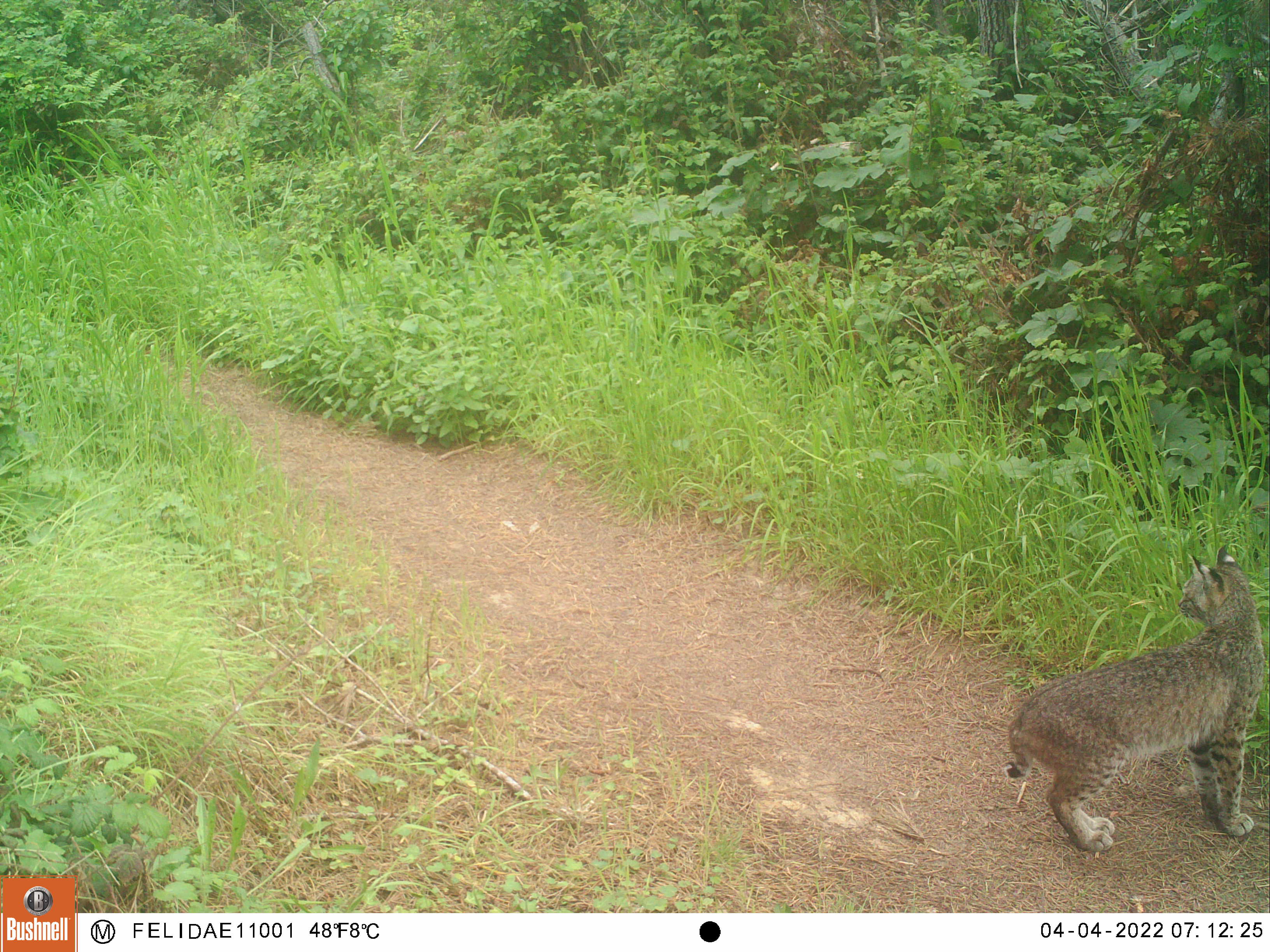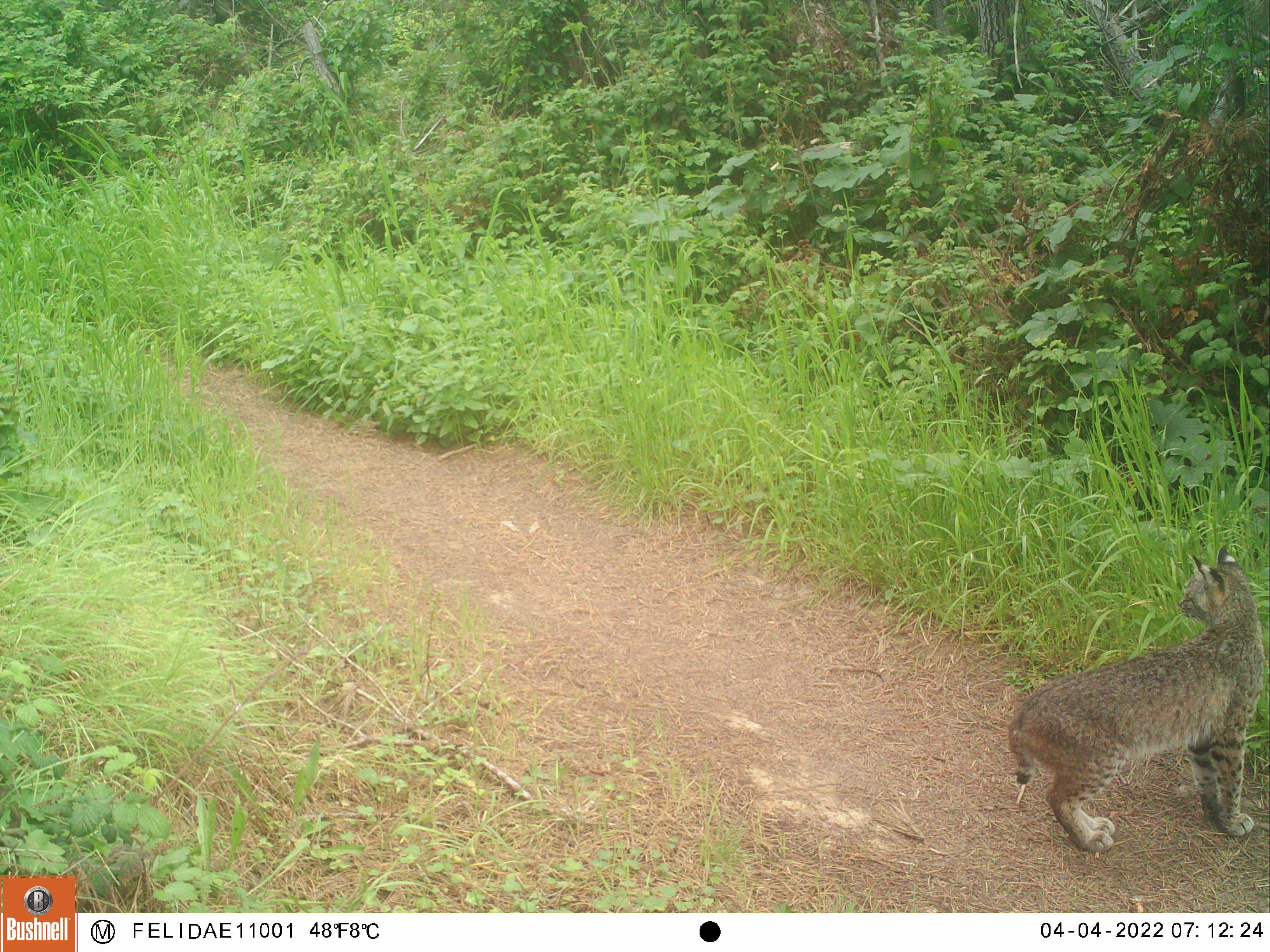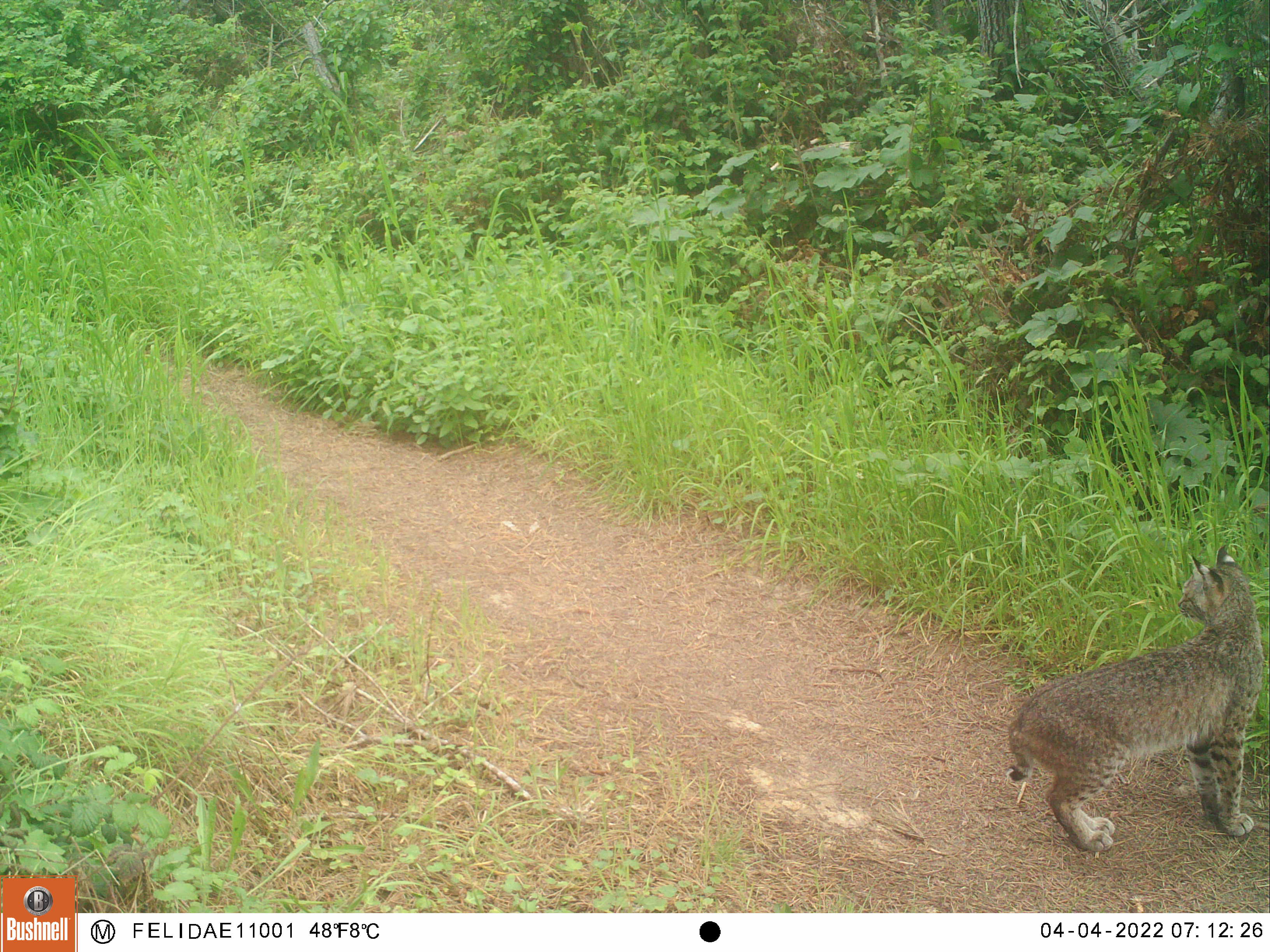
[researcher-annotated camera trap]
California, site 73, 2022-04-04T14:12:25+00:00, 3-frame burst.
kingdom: Animalia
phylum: Chordata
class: Mammalia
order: Carnivora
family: Felidae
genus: Lynx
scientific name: Lynx rufus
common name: bobcat